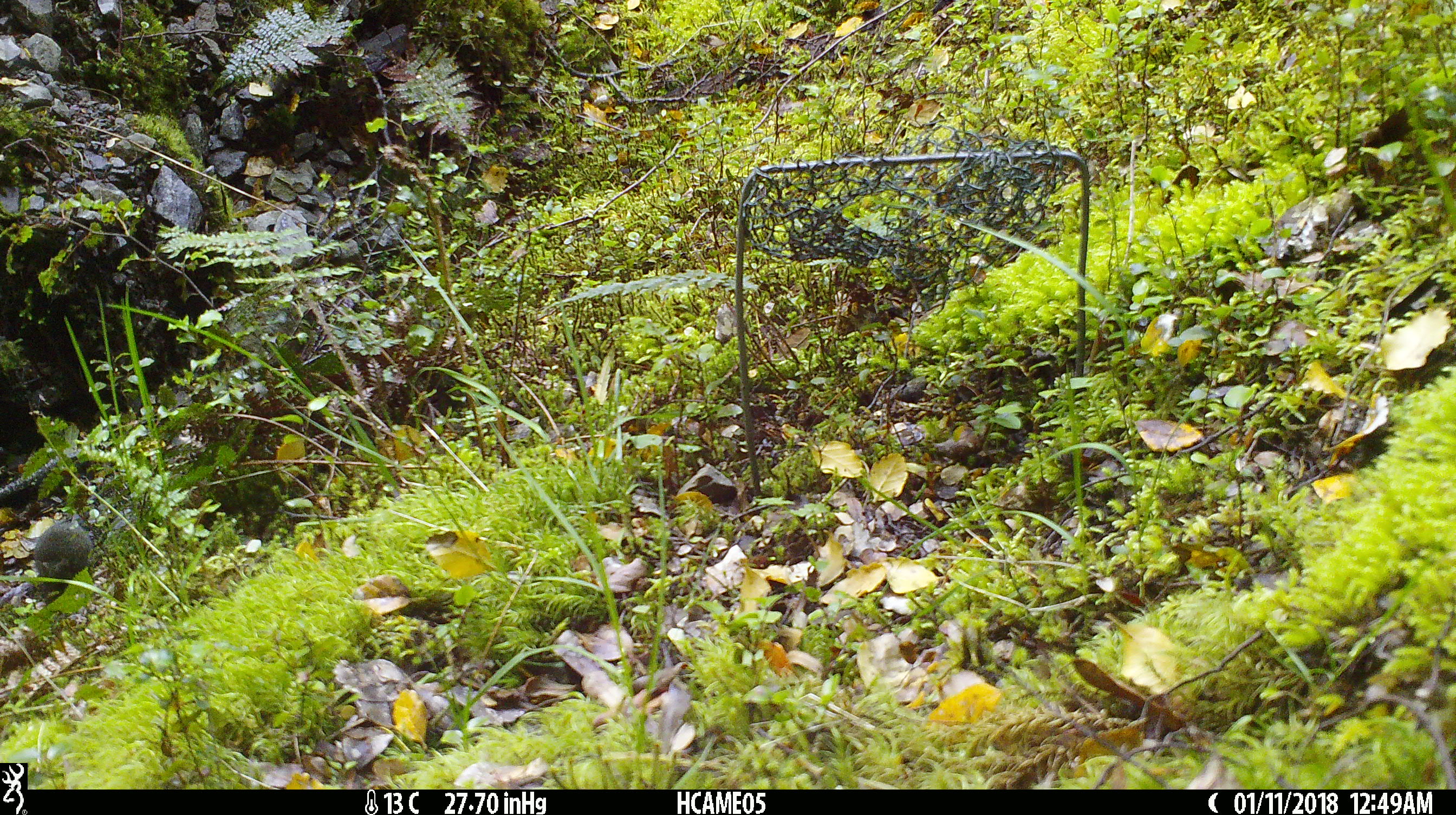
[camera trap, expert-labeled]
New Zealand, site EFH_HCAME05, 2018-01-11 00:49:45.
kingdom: Animalia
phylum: Chordata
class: Mammalia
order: Rodentia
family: Muridae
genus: Mus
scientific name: Mus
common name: mouse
Mouse (Mus).